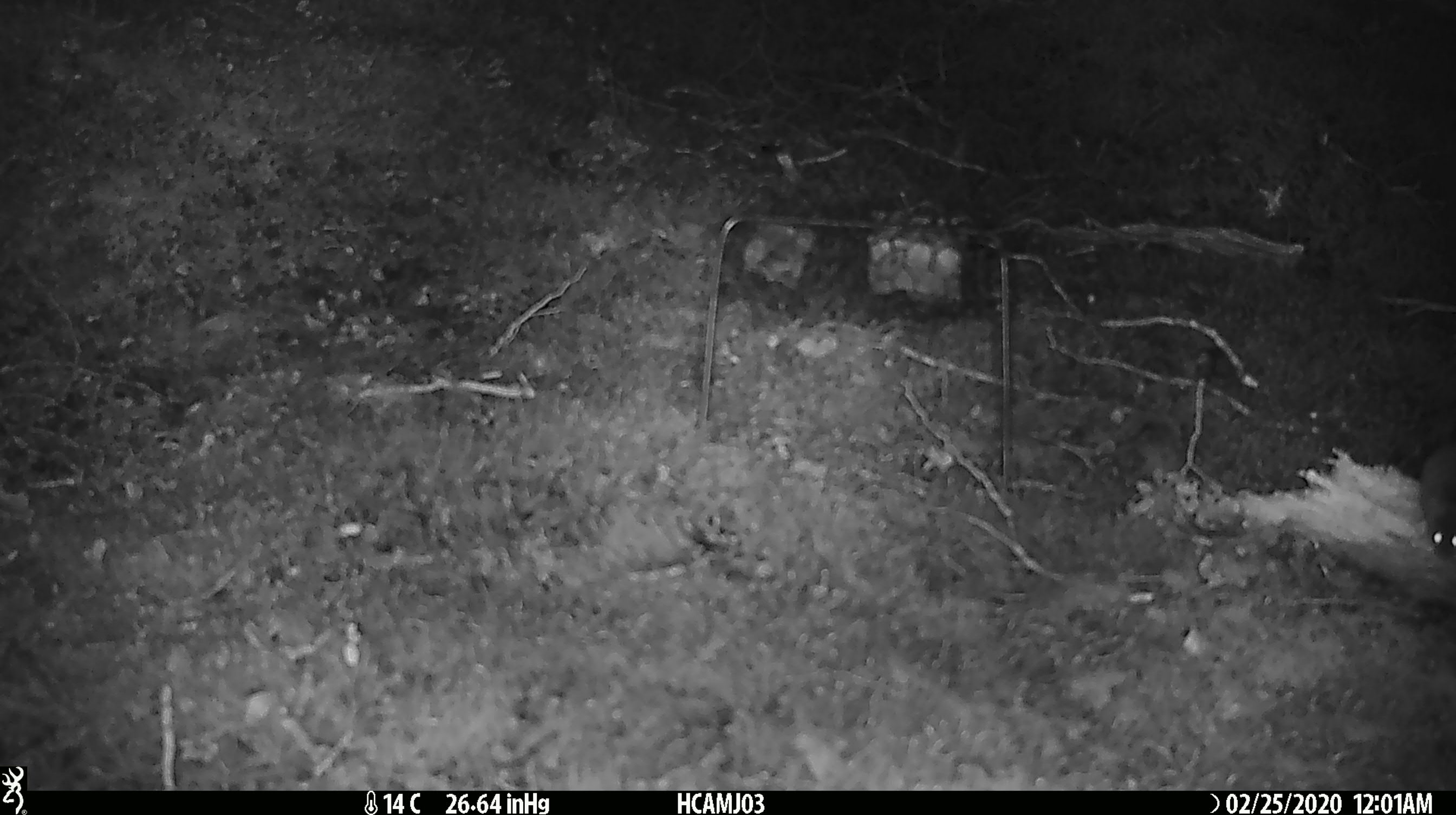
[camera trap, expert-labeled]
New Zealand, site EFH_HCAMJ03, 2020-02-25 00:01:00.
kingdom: Animalia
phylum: Chordata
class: Mammalia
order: Rodentia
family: Muridae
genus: Mus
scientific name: Mus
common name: mouse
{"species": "mouse (Mus)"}